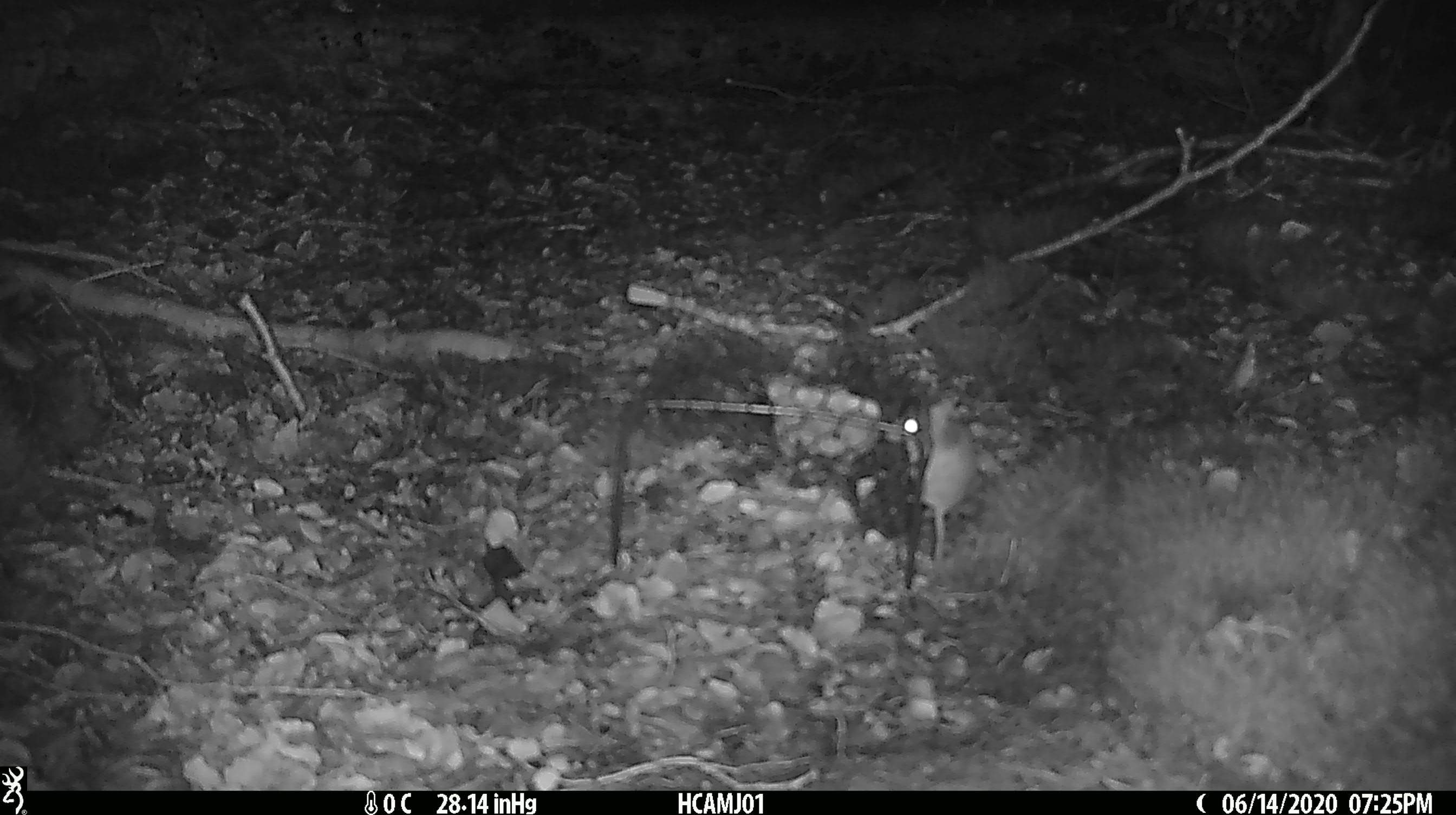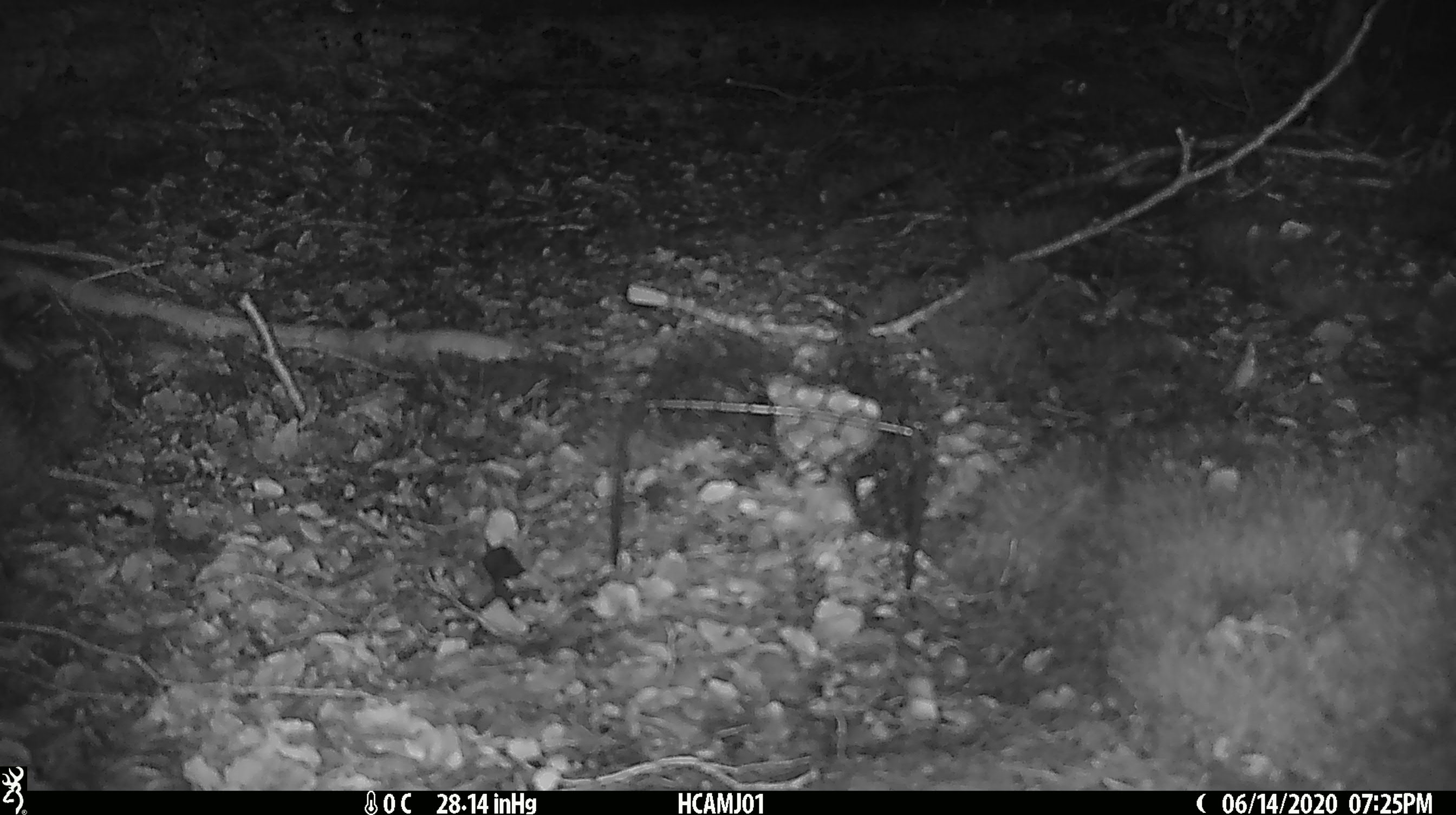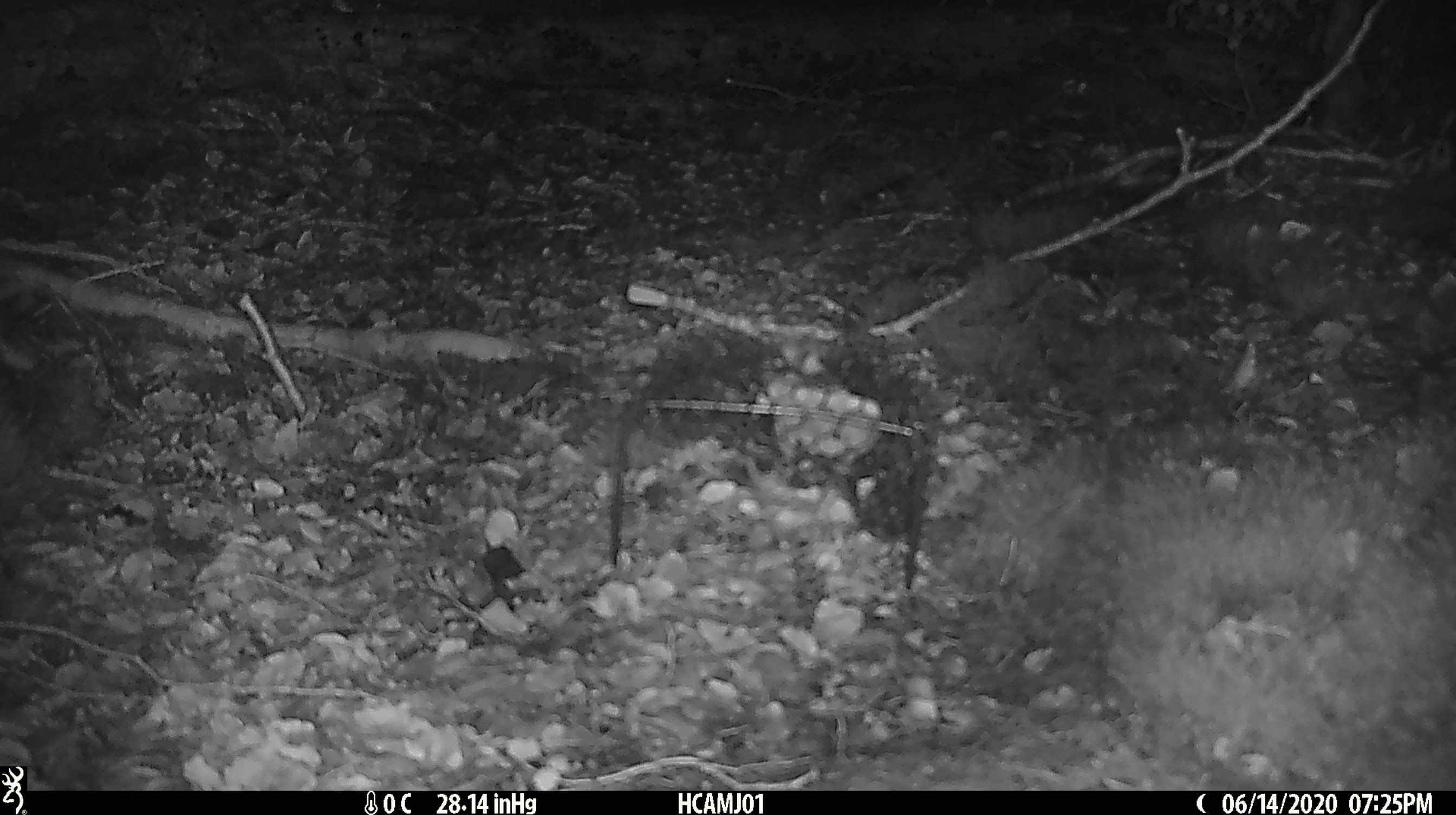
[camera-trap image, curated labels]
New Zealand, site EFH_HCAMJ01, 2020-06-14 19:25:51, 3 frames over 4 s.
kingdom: Animalia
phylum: Chordata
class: Mammalia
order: Rodentia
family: Muridae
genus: Mus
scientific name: Mus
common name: mouse